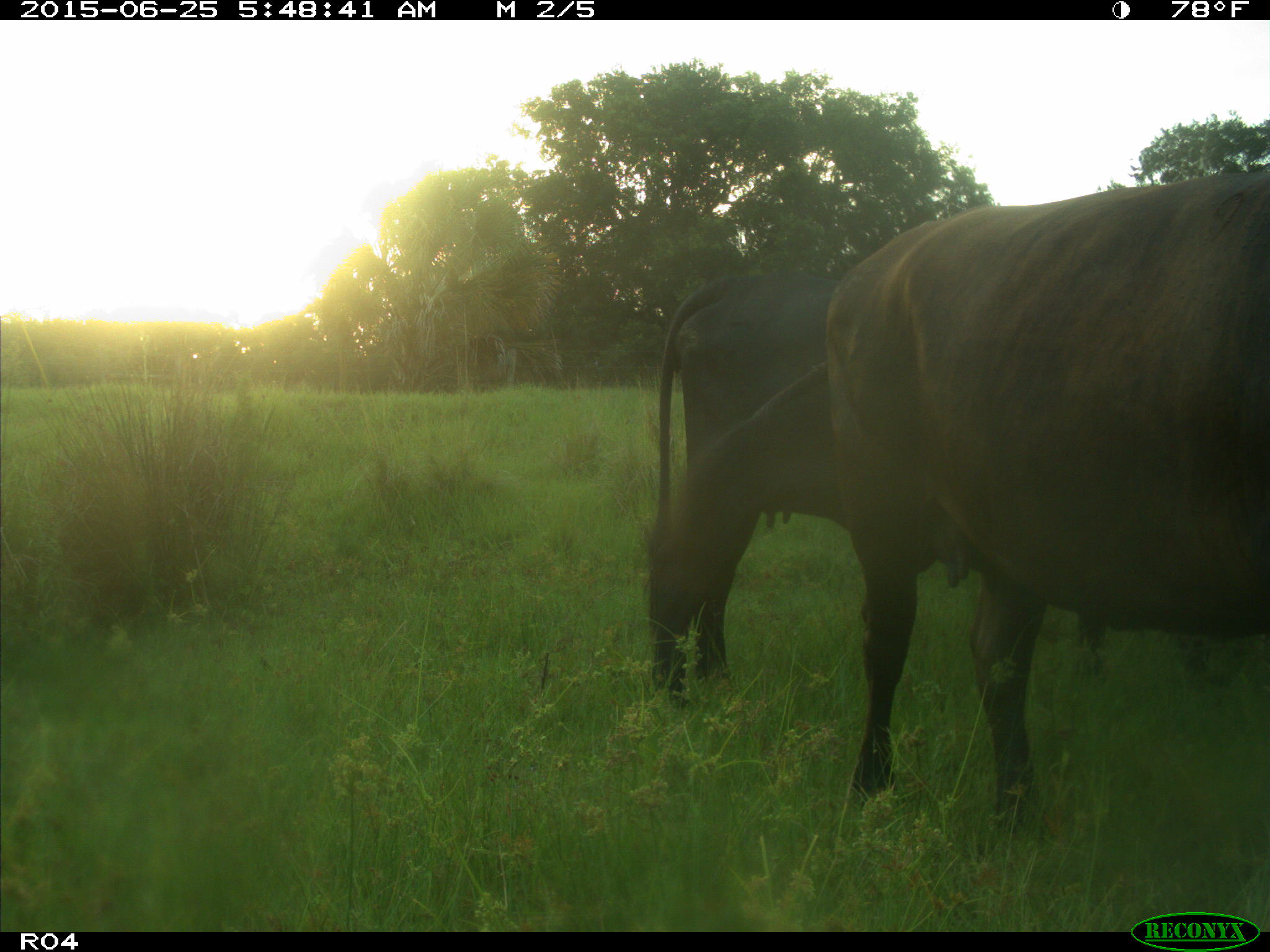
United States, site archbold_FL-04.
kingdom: Animalia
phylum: Chordata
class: Mammalia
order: Artiodactyla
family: Bovidae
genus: Bos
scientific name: Bos taurus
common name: domestic cow